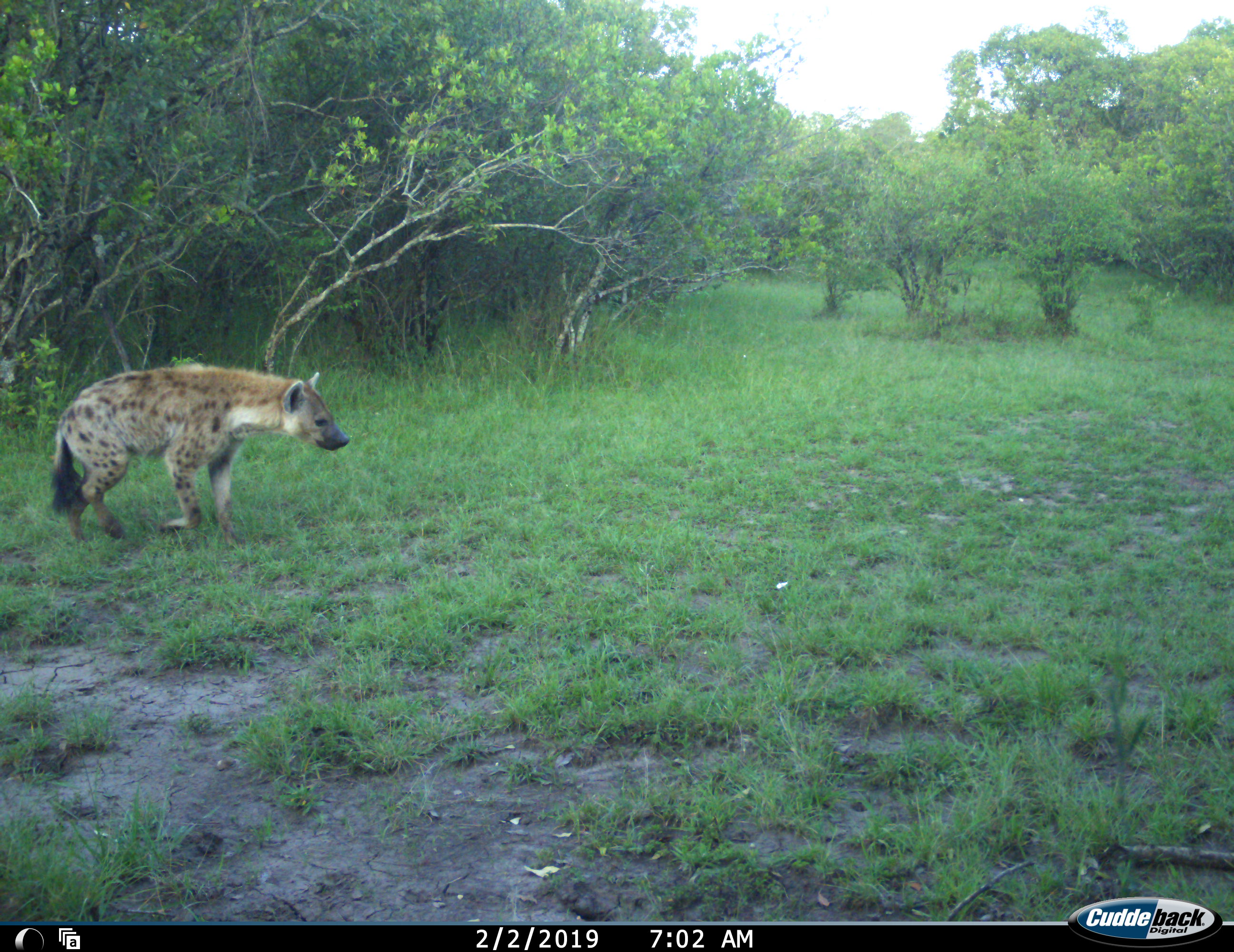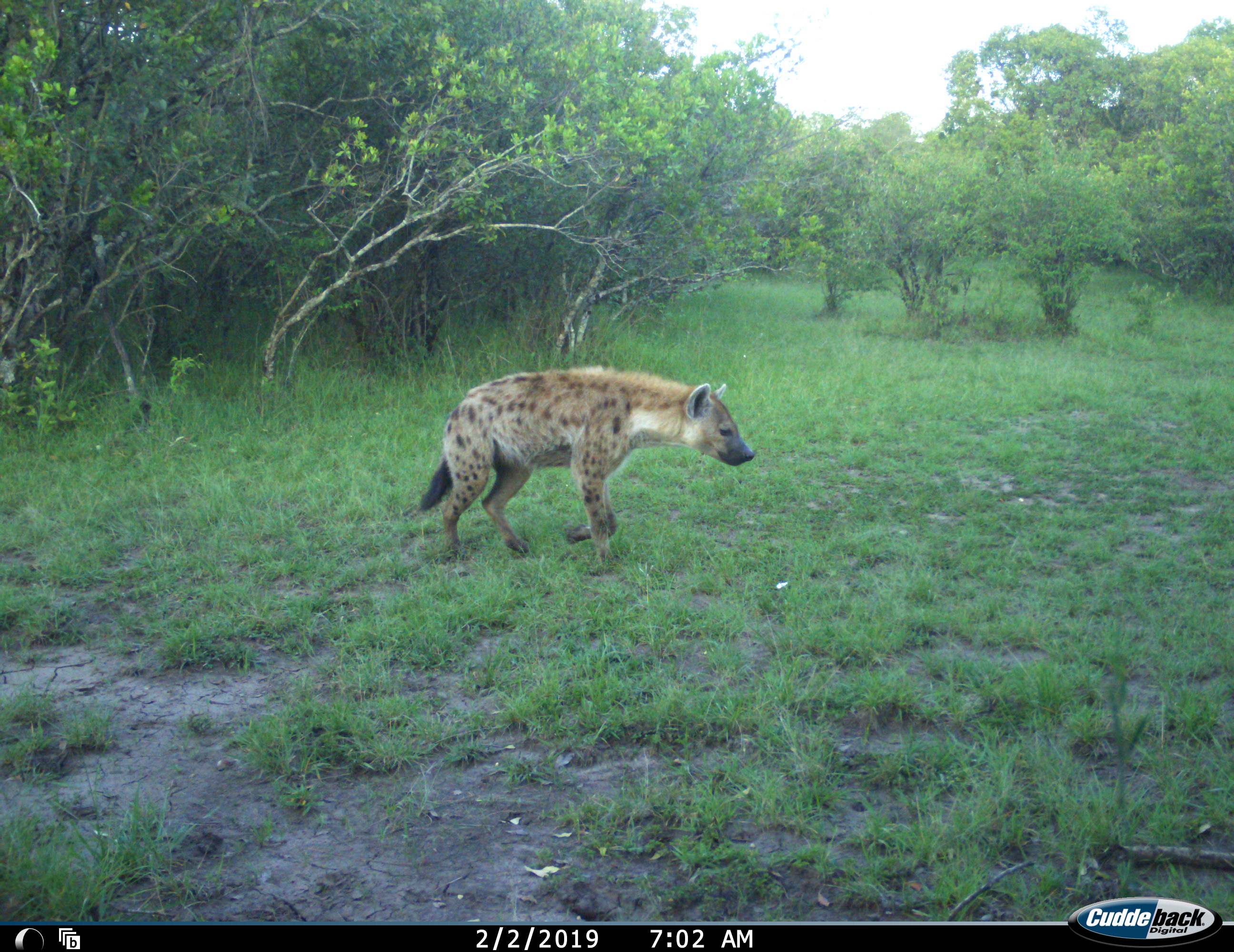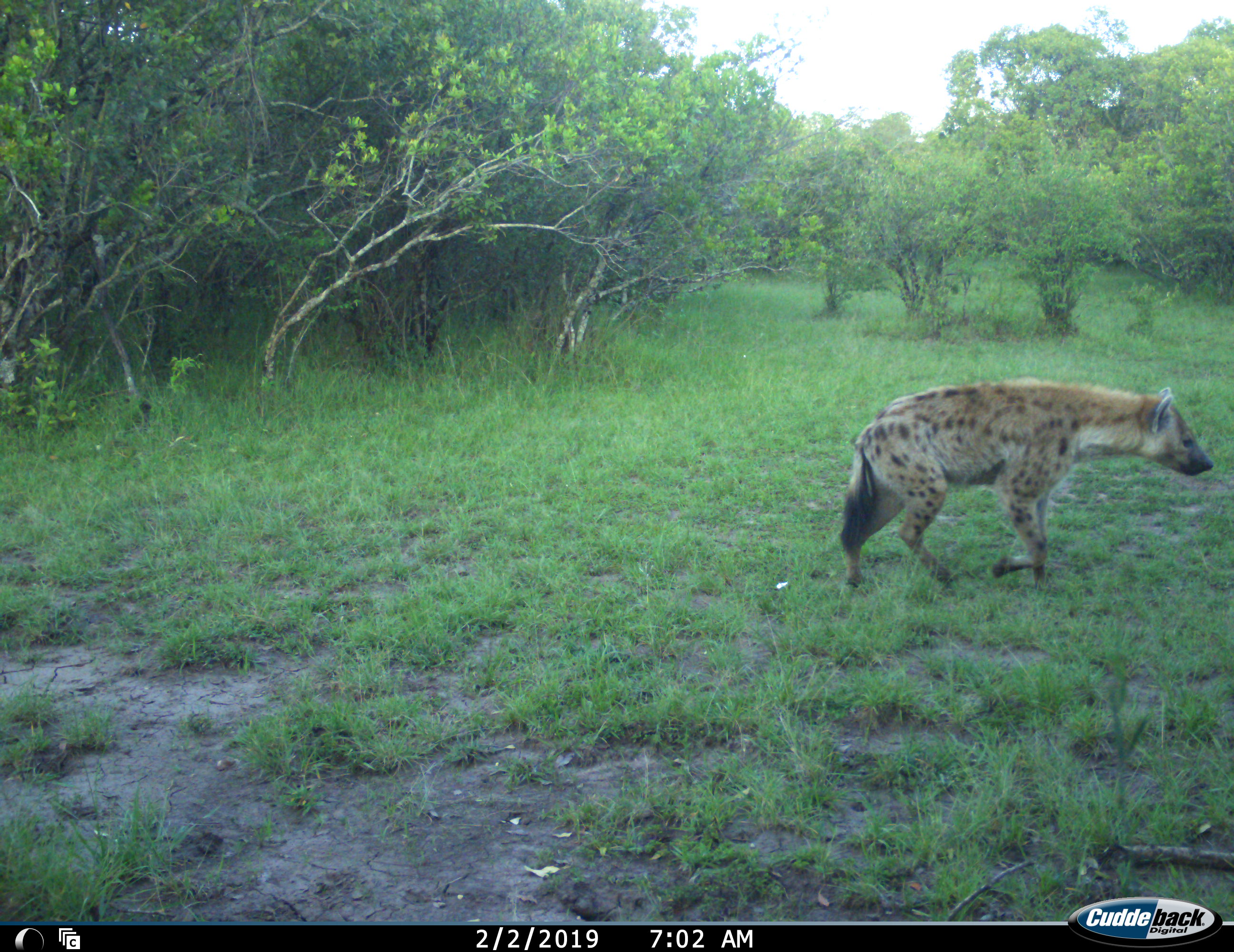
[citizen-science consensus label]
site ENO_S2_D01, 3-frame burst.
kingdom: Animalia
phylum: Chordata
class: Mammalia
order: Carnivora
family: Hyaenidae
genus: Crocuta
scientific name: Crocuta crocuta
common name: spotted hyena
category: hyenaspotted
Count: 1.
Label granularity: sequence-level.